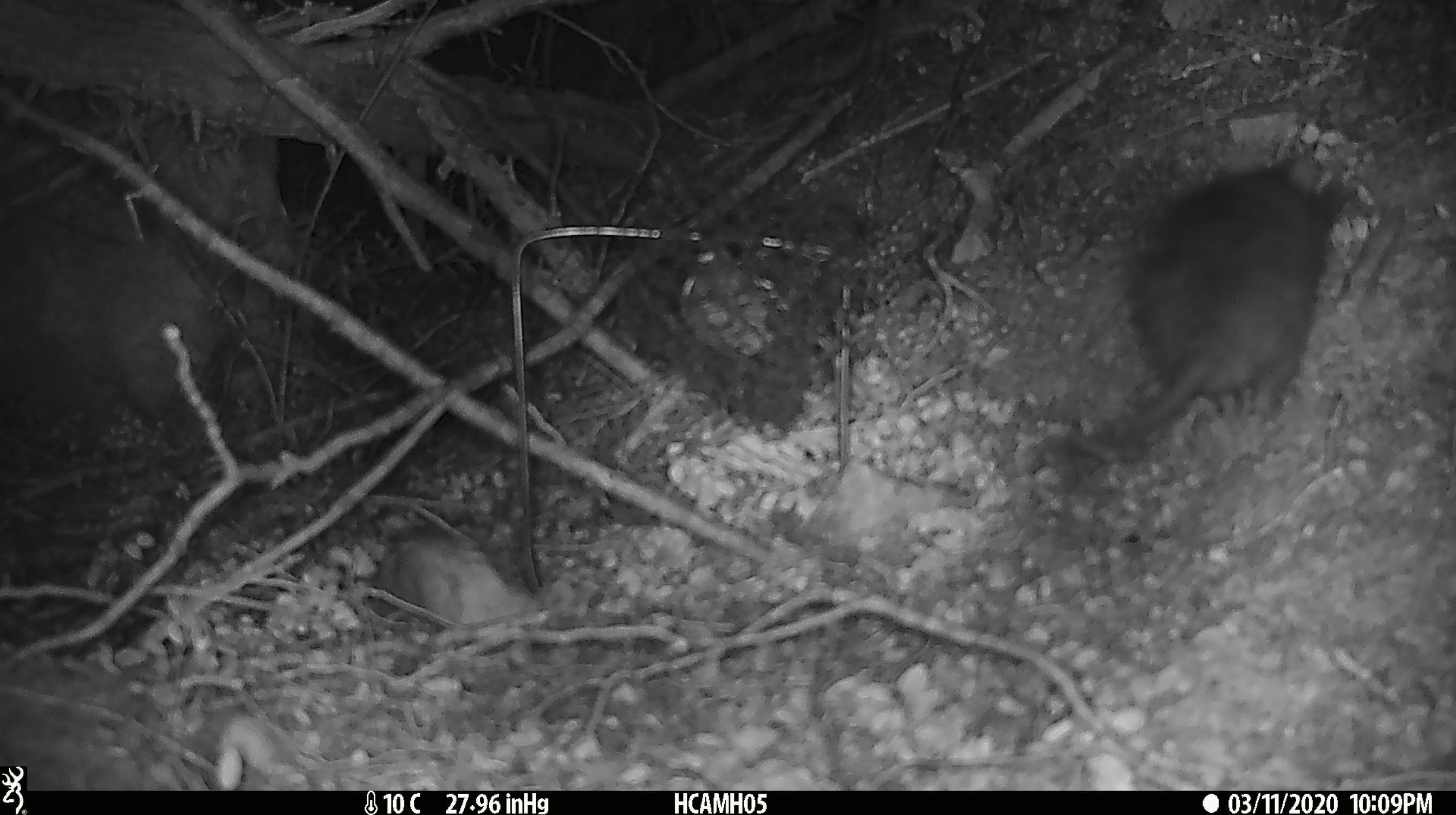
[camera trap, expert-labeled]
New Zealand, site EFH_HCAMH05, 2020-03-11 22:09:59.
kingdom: Animalia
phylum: Chordata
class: Mammalia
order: Rodentia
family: Muridae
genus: Rattus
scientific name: Rattus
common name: rat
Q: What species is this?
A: Rat (Rattus).